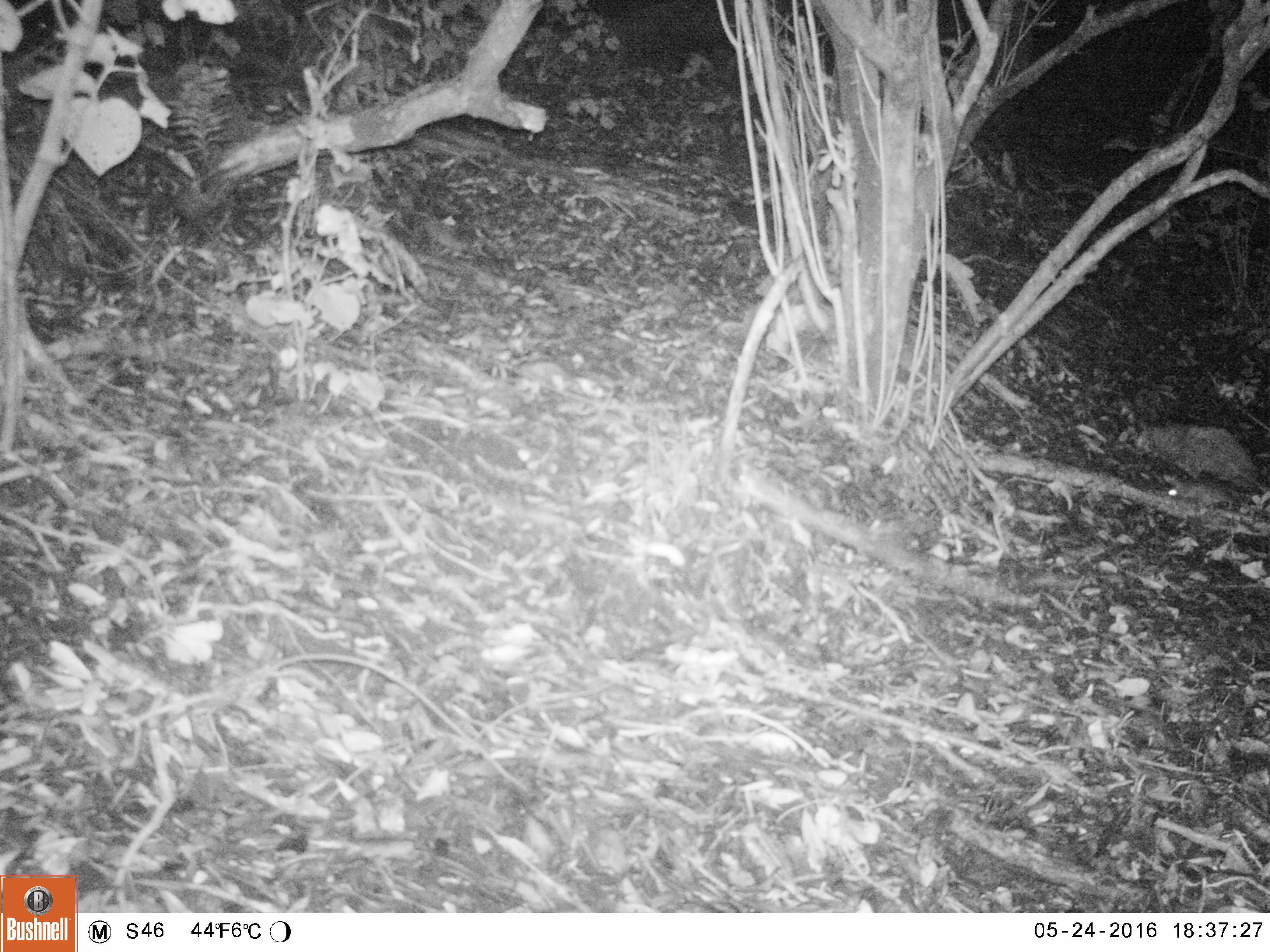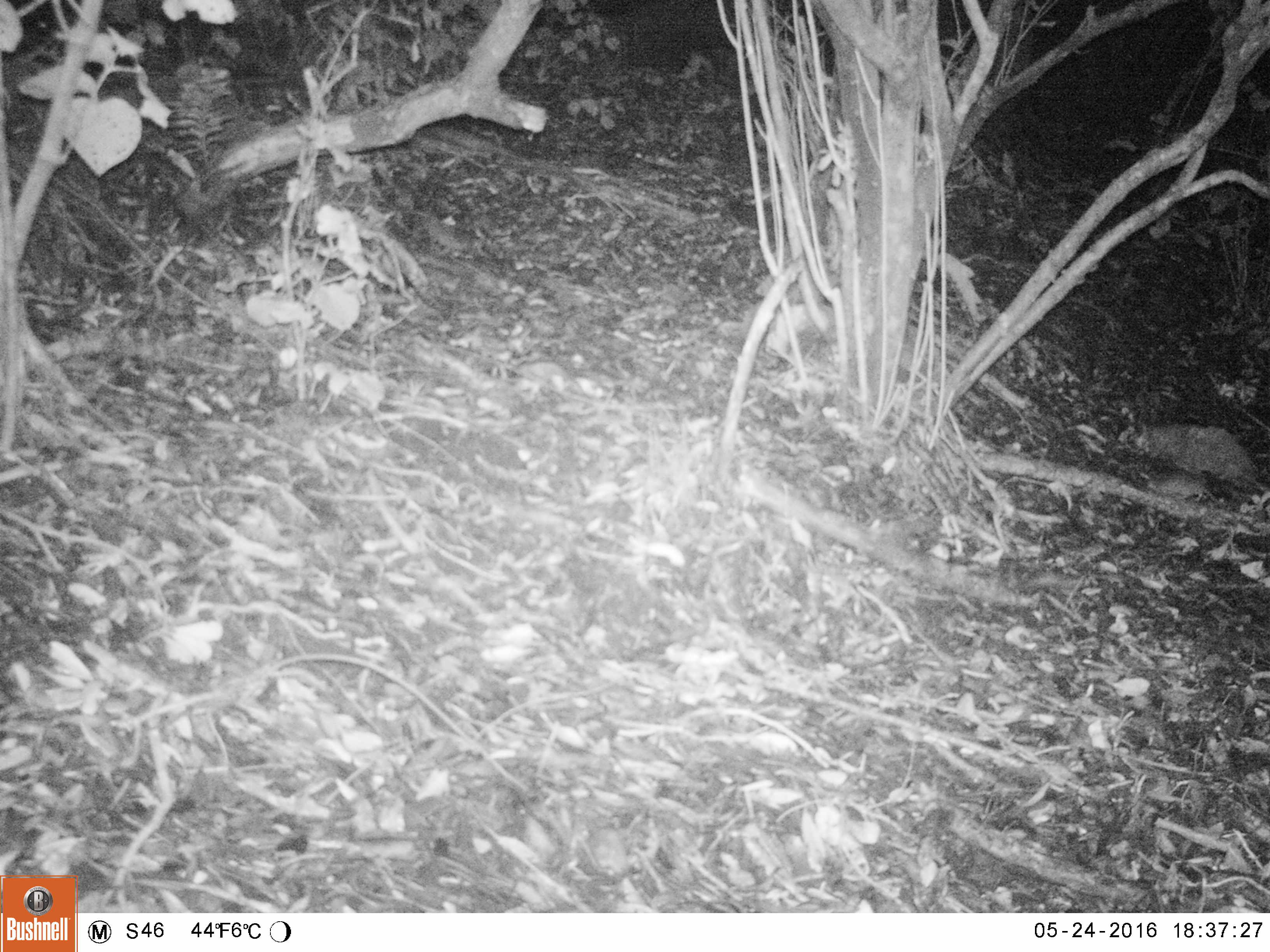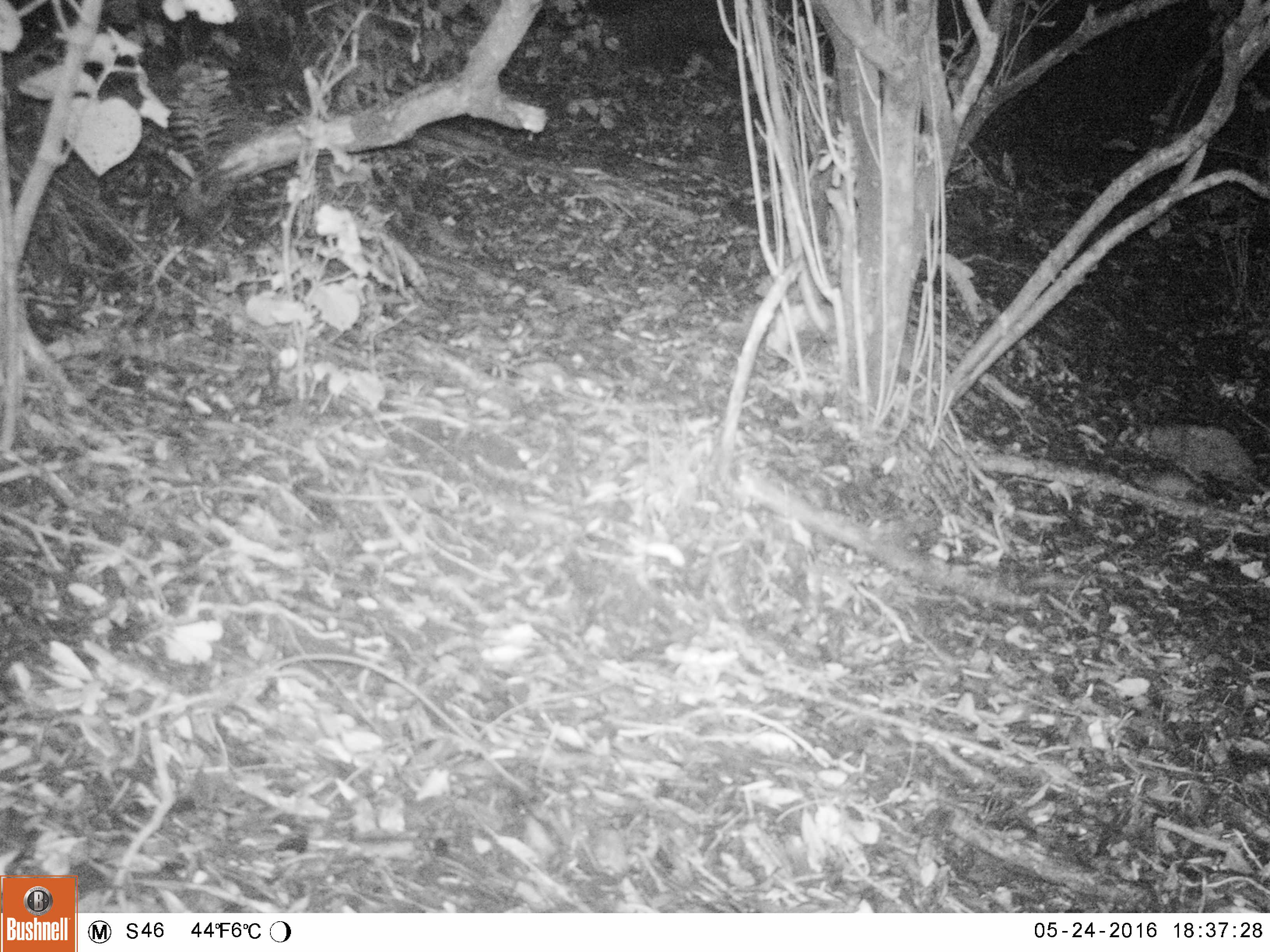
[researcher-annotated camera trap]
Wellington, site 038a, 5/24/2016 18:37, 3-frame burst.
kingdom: Animalia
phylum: Chordata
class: Mammalia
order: Rodentia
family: Muridae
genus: Rattus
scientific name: Rattus rattus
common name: ship rat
Ship rat (Rattus rattus).